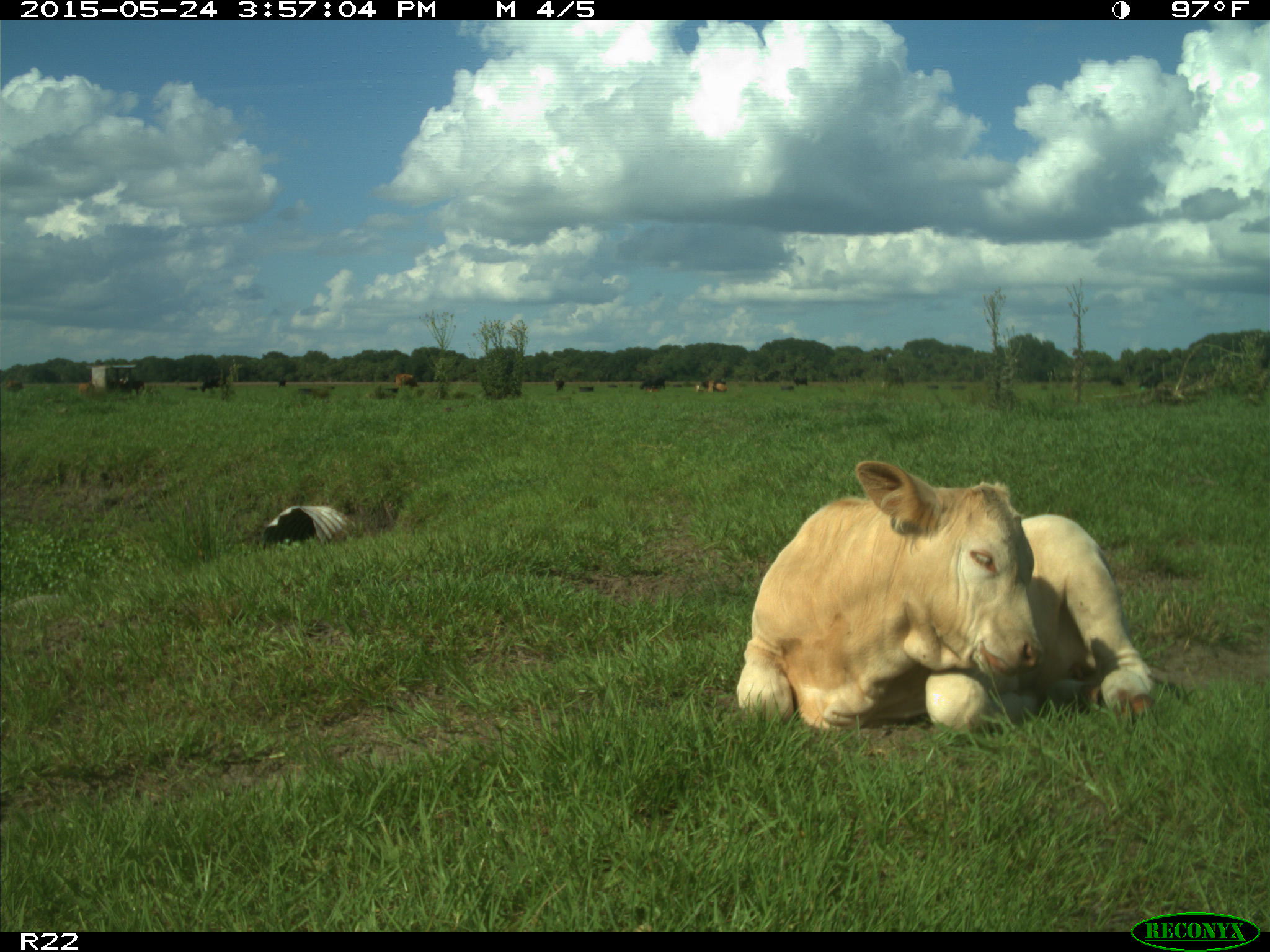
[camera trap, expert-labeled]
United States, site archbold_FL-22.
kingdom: Animalia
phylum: Chordata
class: Mammalia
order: Artiodactyla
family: Bovidae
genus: Bos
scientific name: Bos taurus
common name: domestic cow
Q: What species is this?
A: Bos taurus (domestic cow).